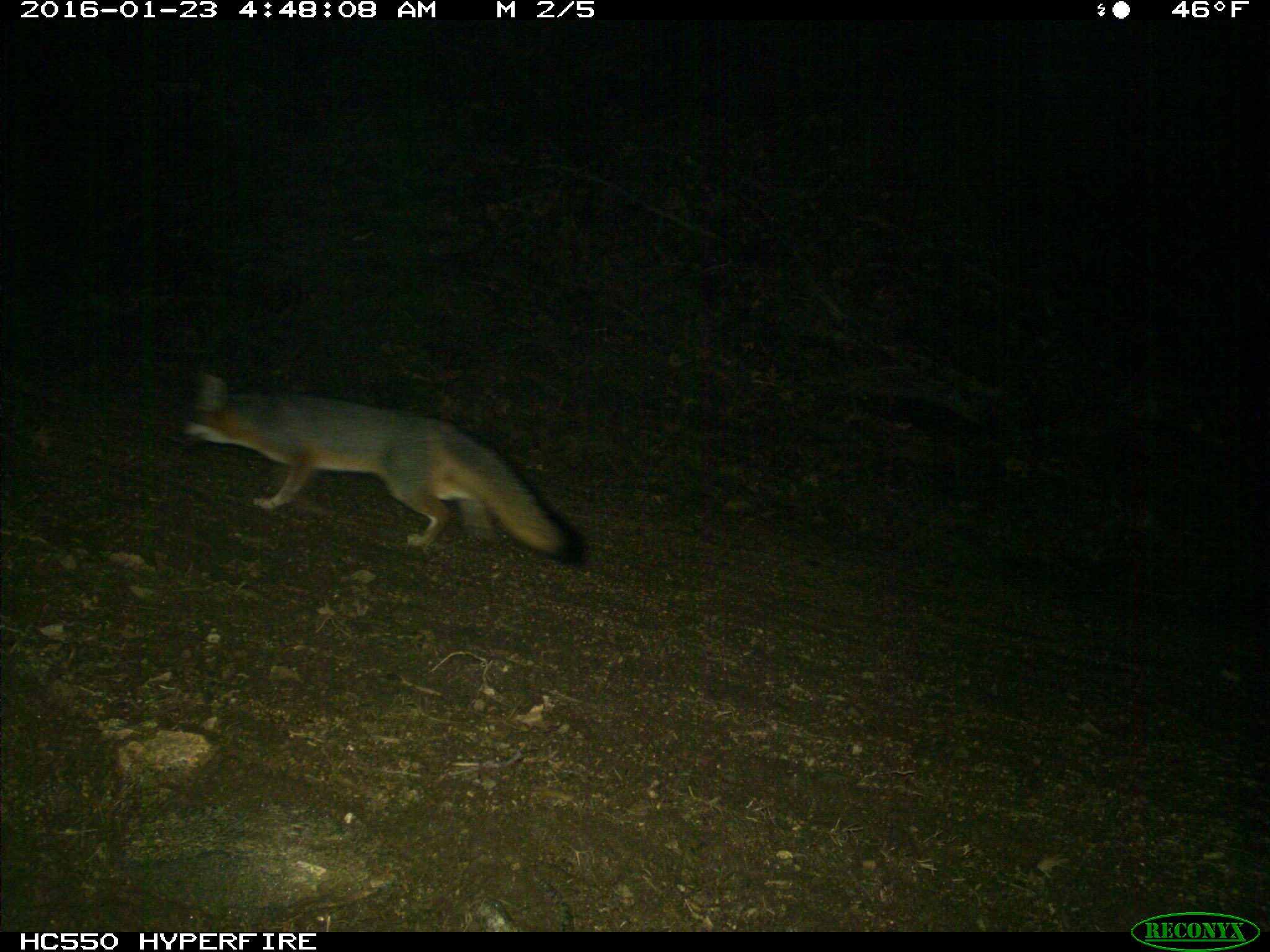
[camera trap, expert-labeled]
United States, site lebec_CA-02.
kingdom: Animalia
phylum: Chordata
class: Mammalia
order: Carnivora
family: Canidae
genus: Urocyon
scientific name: Urocyon cinereoargenteus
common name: gray fox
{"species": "Urocyon cinereoargenteus (gray fox)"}